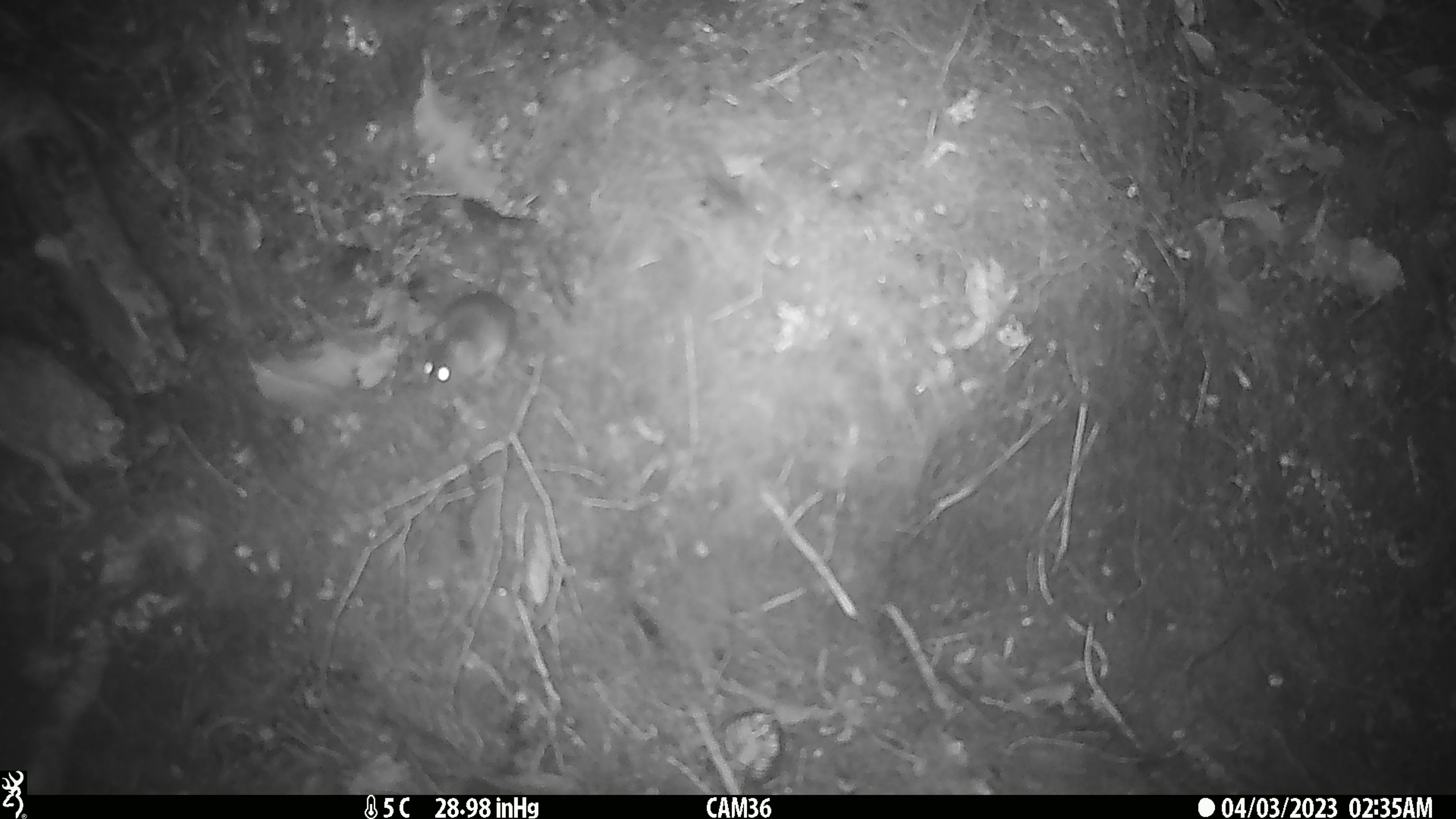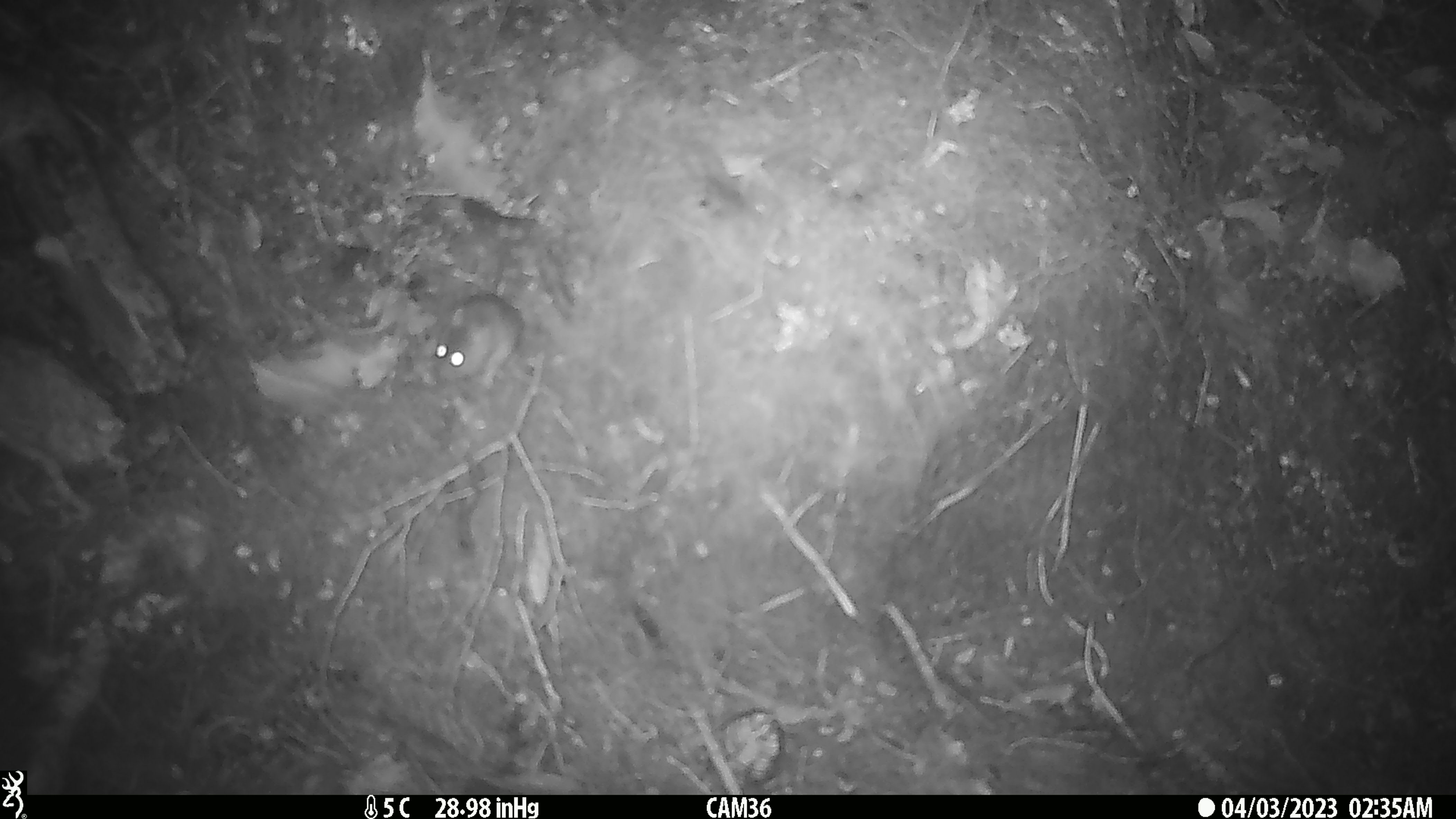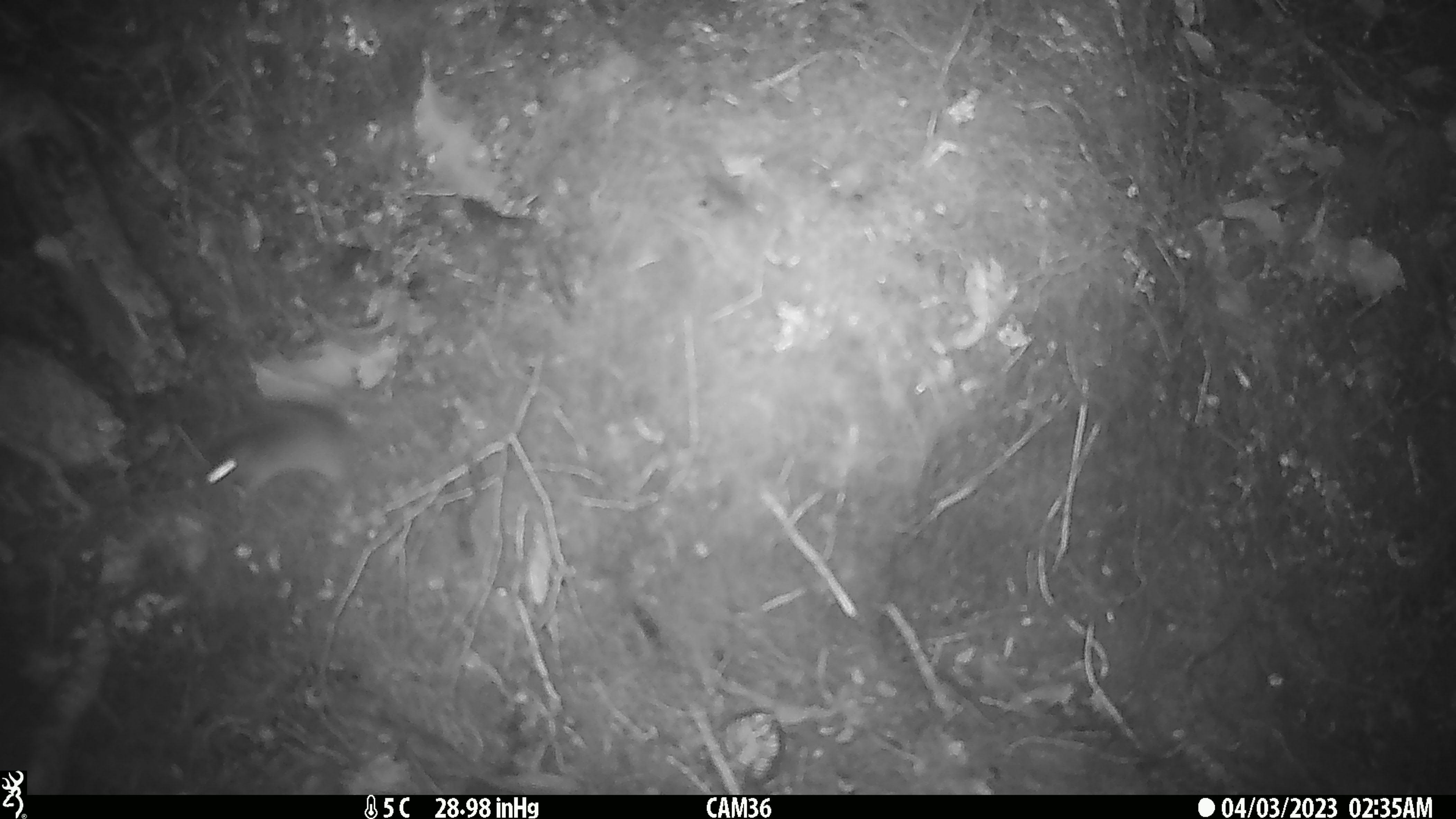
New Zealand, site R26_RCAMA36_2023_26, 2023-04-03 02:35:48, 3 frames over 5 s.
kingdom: Animalia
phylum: Chordata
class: Mammalia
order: Rodentia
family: Muridae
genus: Mus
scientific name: Mus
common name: mouse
Mouse (Mus).